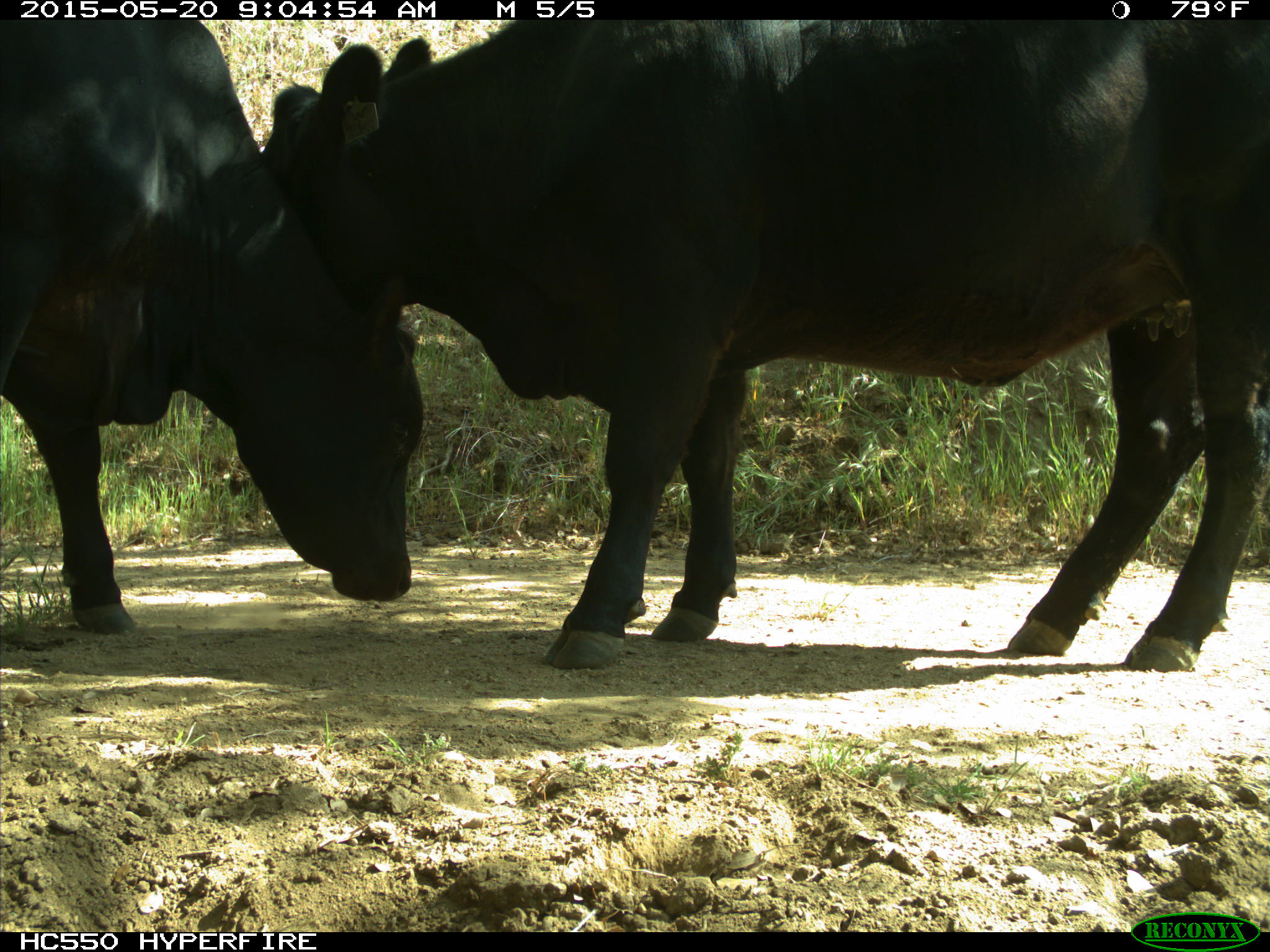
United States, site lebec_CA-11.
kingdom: Animalia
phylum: Chordata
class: Mammalia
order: Artiodactyla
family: Bovidae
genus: Bos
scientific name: Bos taurus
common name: domestic cow